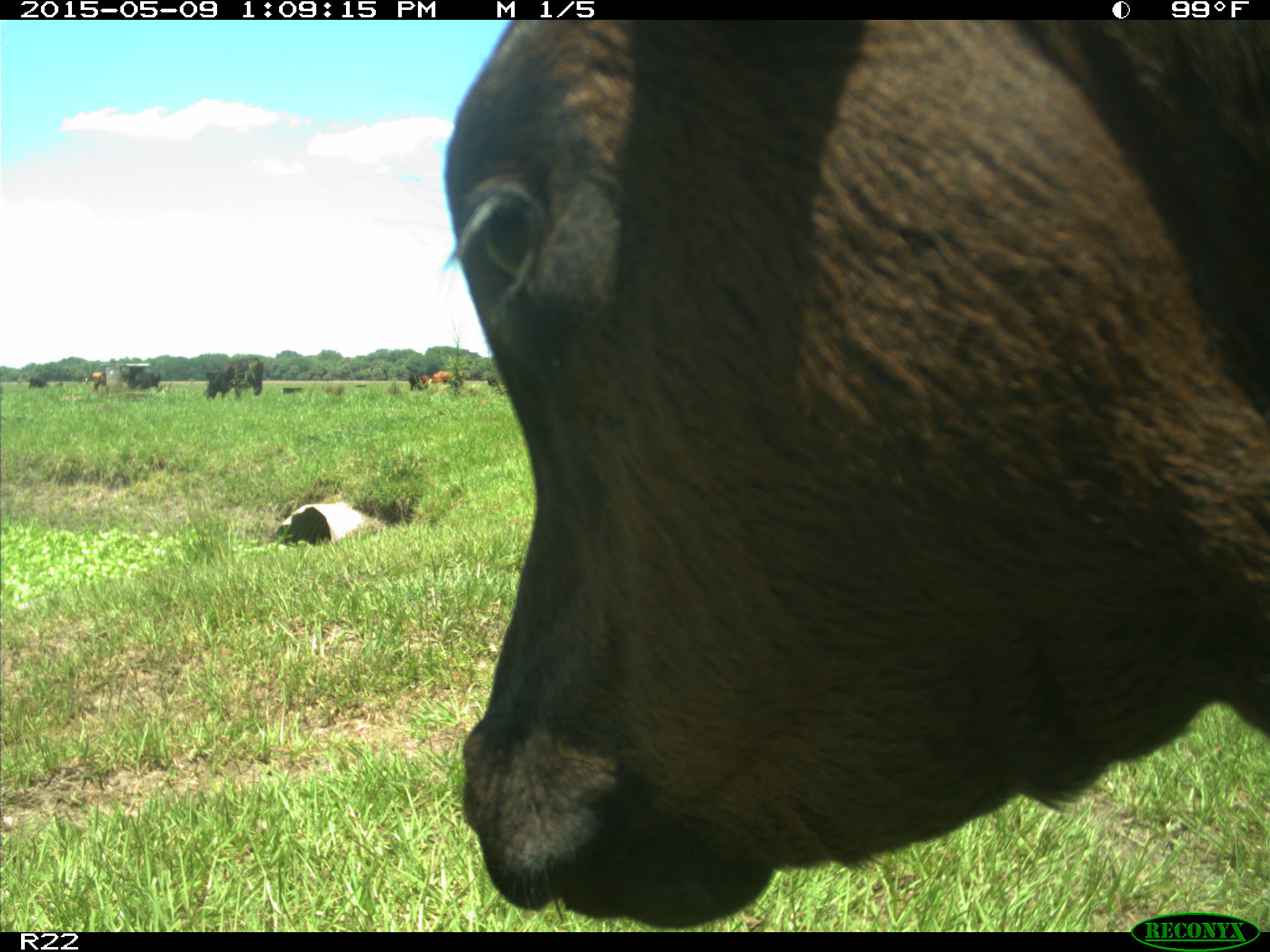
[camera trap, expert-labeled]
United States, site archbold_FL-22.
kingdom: Animalia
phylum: Chordata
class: Mammalia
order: Artiodactyla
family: Bovidae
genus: Bos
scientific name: Bos taurus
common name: domestic cow